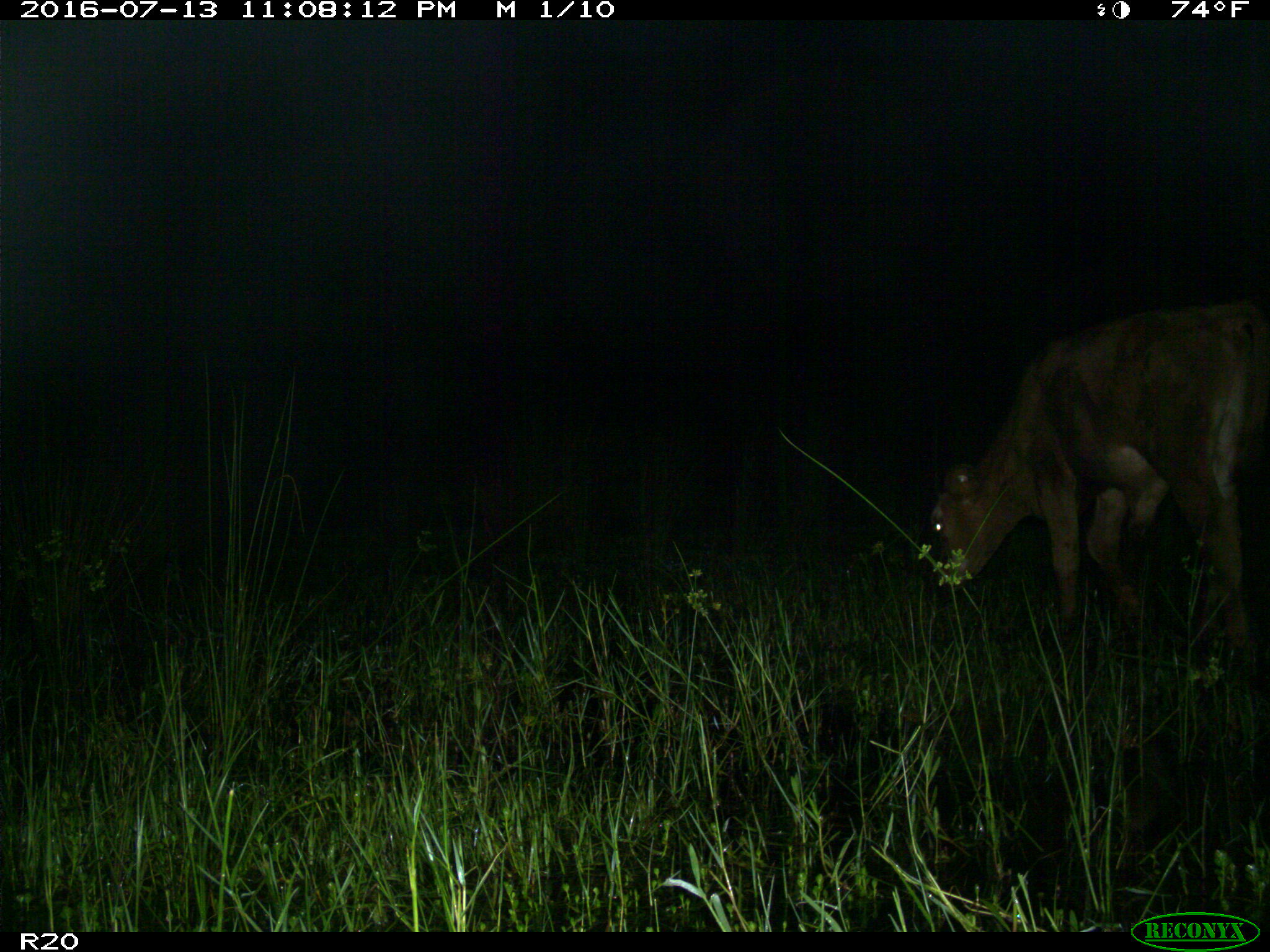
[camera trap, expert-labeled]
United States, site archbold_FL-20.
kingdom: Animalia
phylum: Chordata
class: Mammalia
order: Artiodactyla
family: Bovidae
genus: Bos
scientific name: Bos taurus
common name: domestic cow